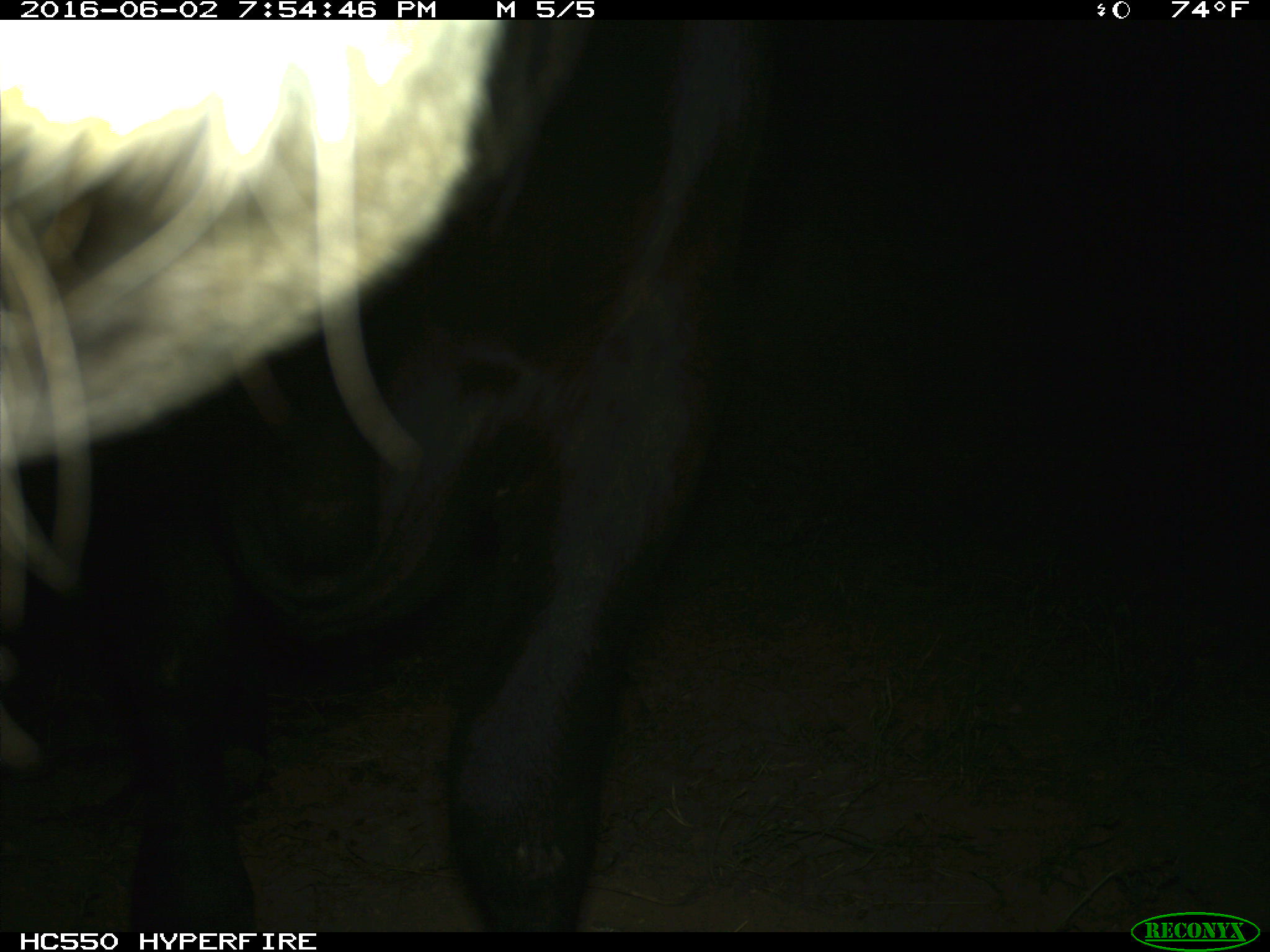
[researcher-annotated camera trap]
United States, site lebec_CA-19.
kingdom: Animalia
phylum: Chordata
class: Mammalia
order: Artiodactyla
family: Bovidae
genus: Bos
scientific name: Bos taurus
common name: domestic cow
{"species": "Bos taurus (domestic cow)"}